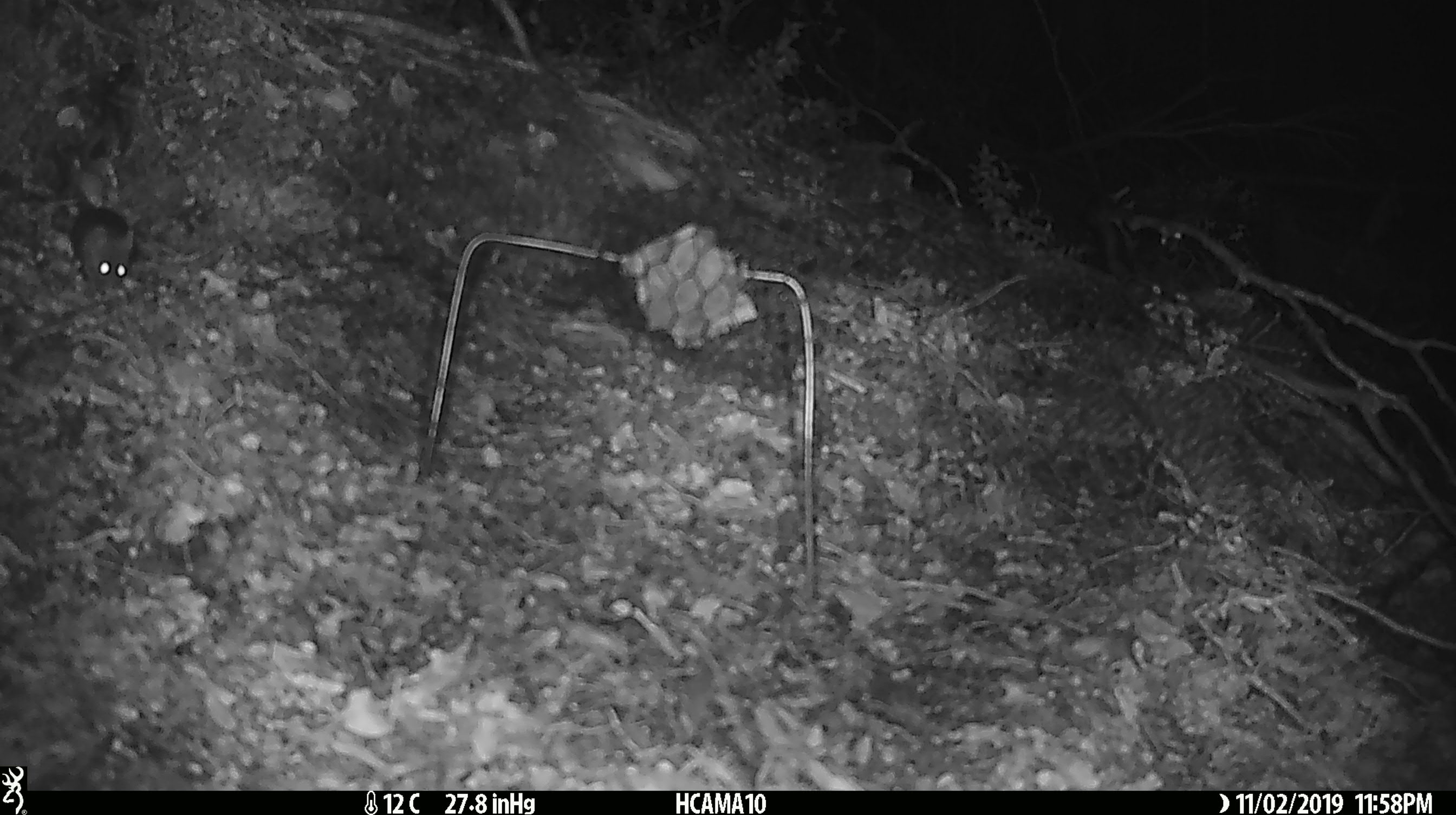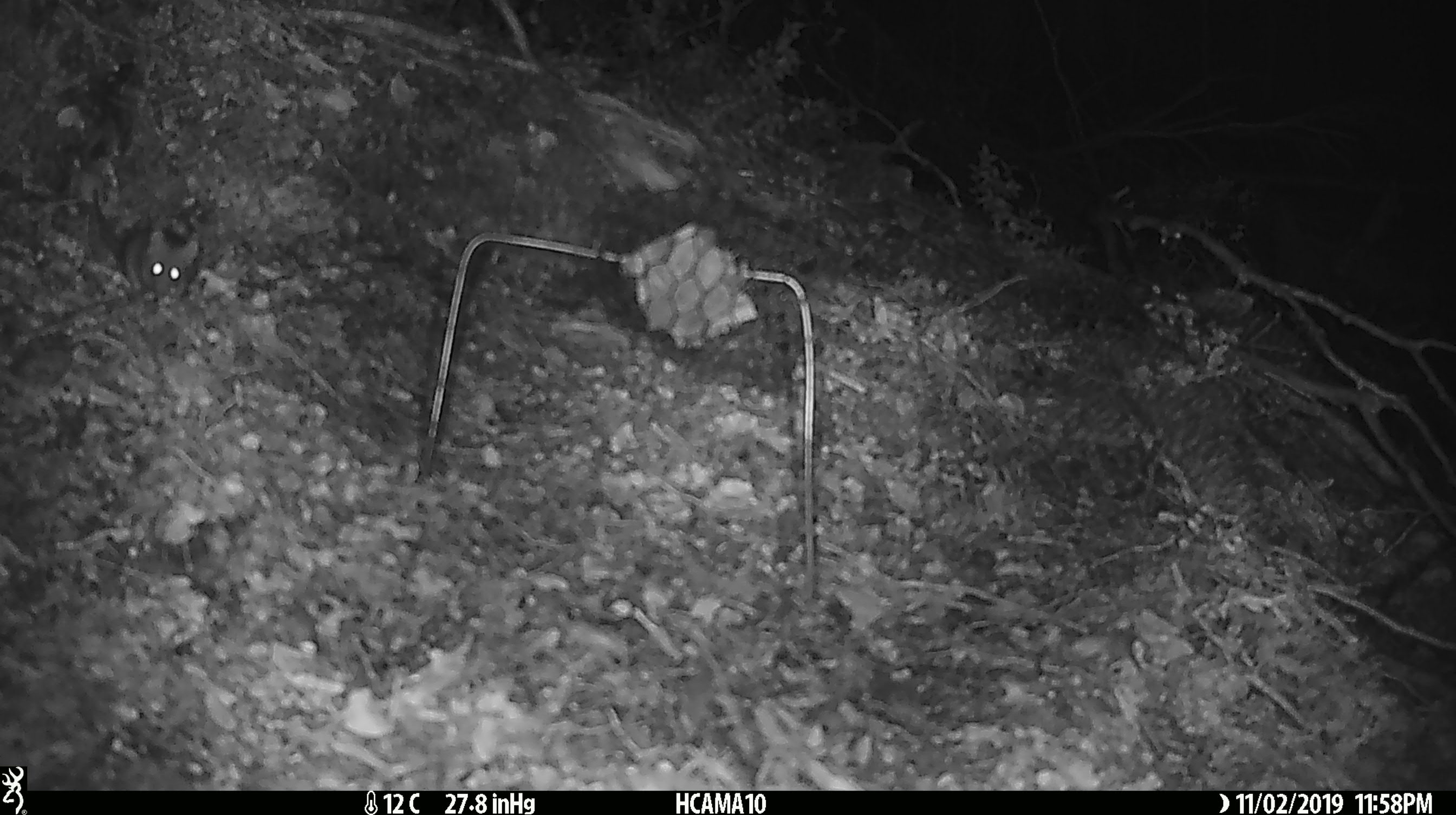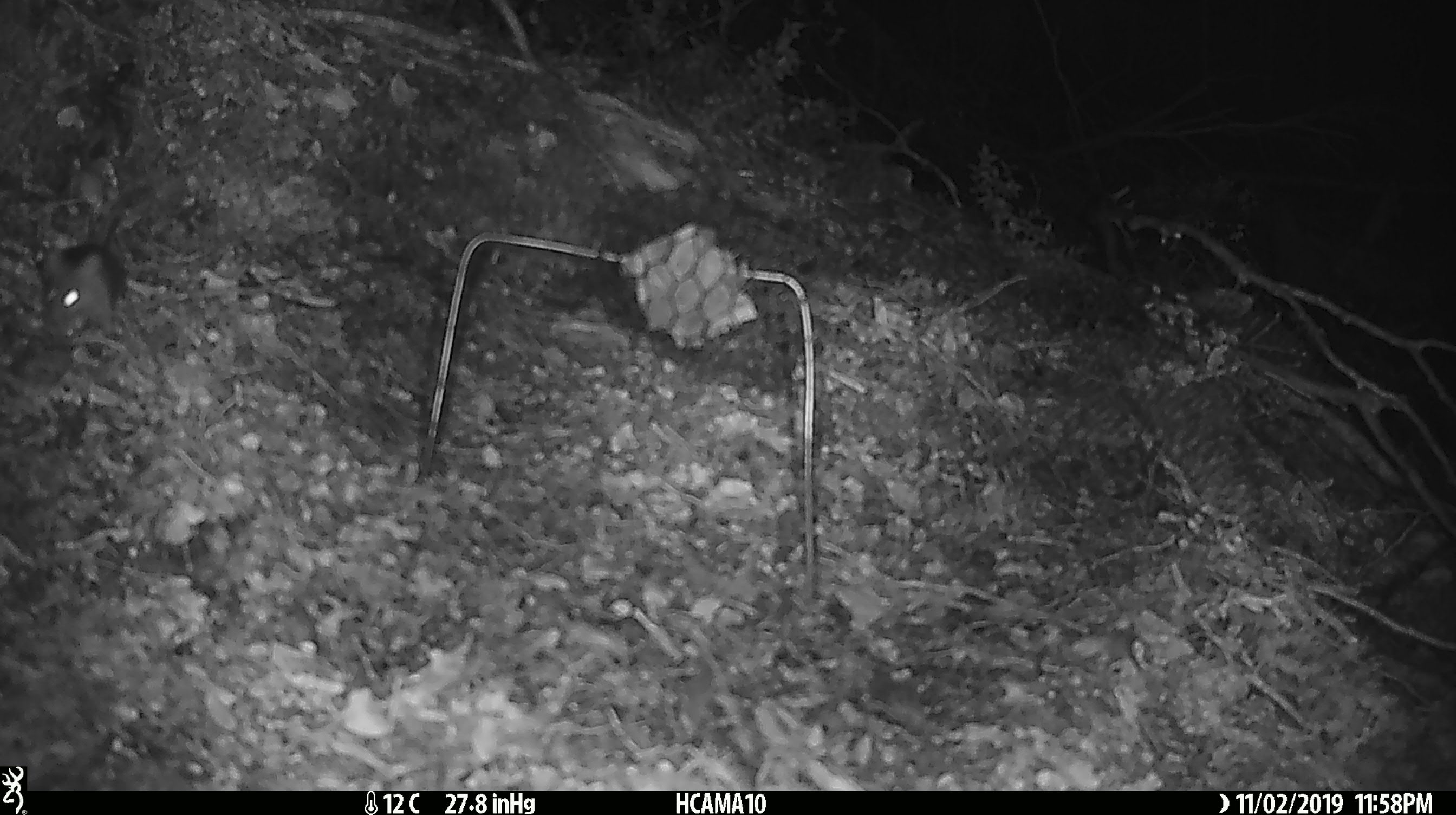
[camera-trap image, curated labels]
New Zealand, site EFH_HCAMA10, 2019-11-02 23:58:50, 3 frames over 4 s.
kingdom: Animalia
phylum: Chordata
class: Mammalia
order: Rodentia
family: Muridae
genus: Mus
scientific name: Mus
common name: mouse